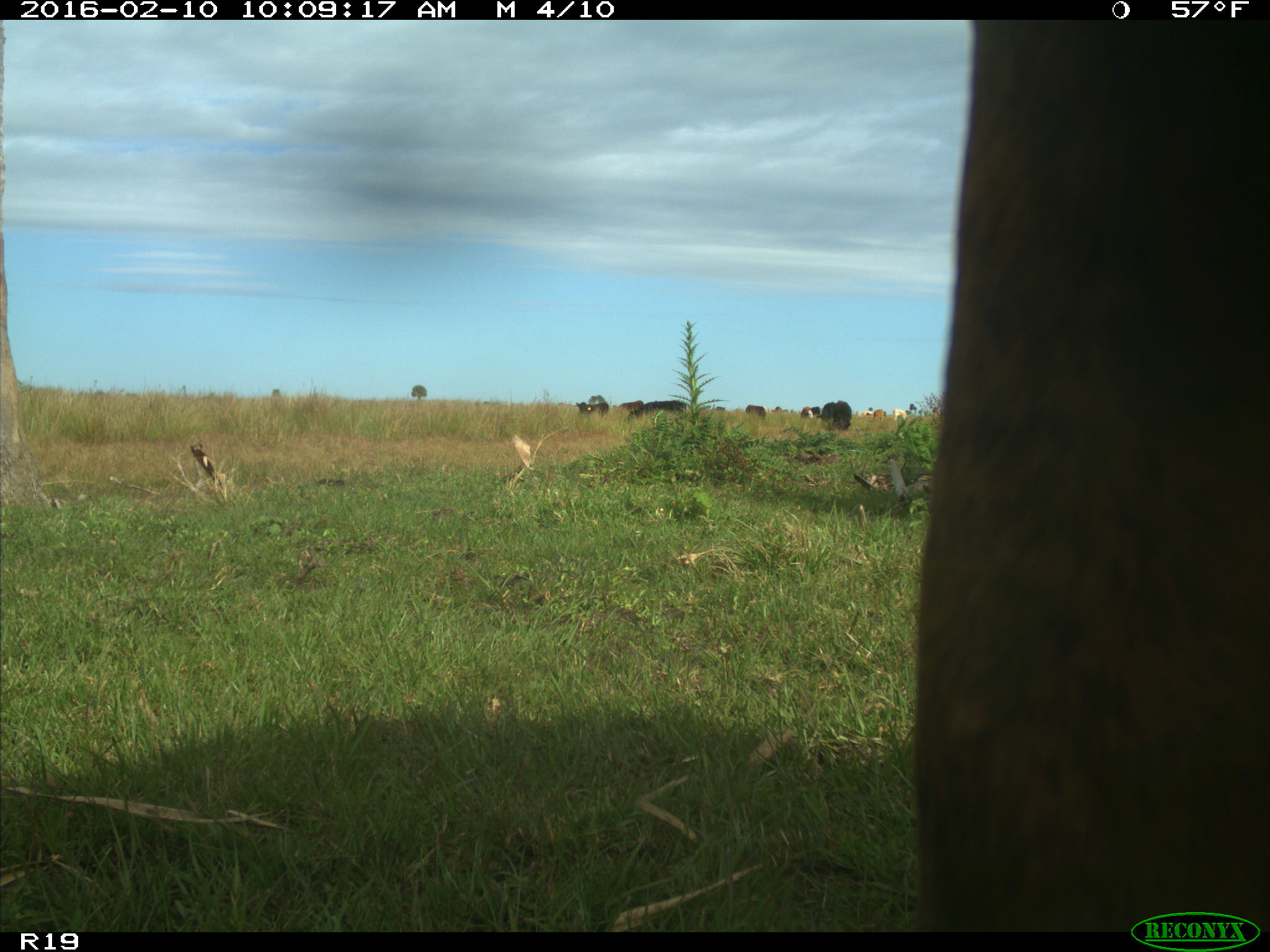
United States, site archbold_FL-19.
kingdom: Animalia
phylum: Chordata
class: Mammalia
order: Artiodactyla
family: Bovidae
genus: Bos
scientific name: Bos taurus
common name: domestic cow